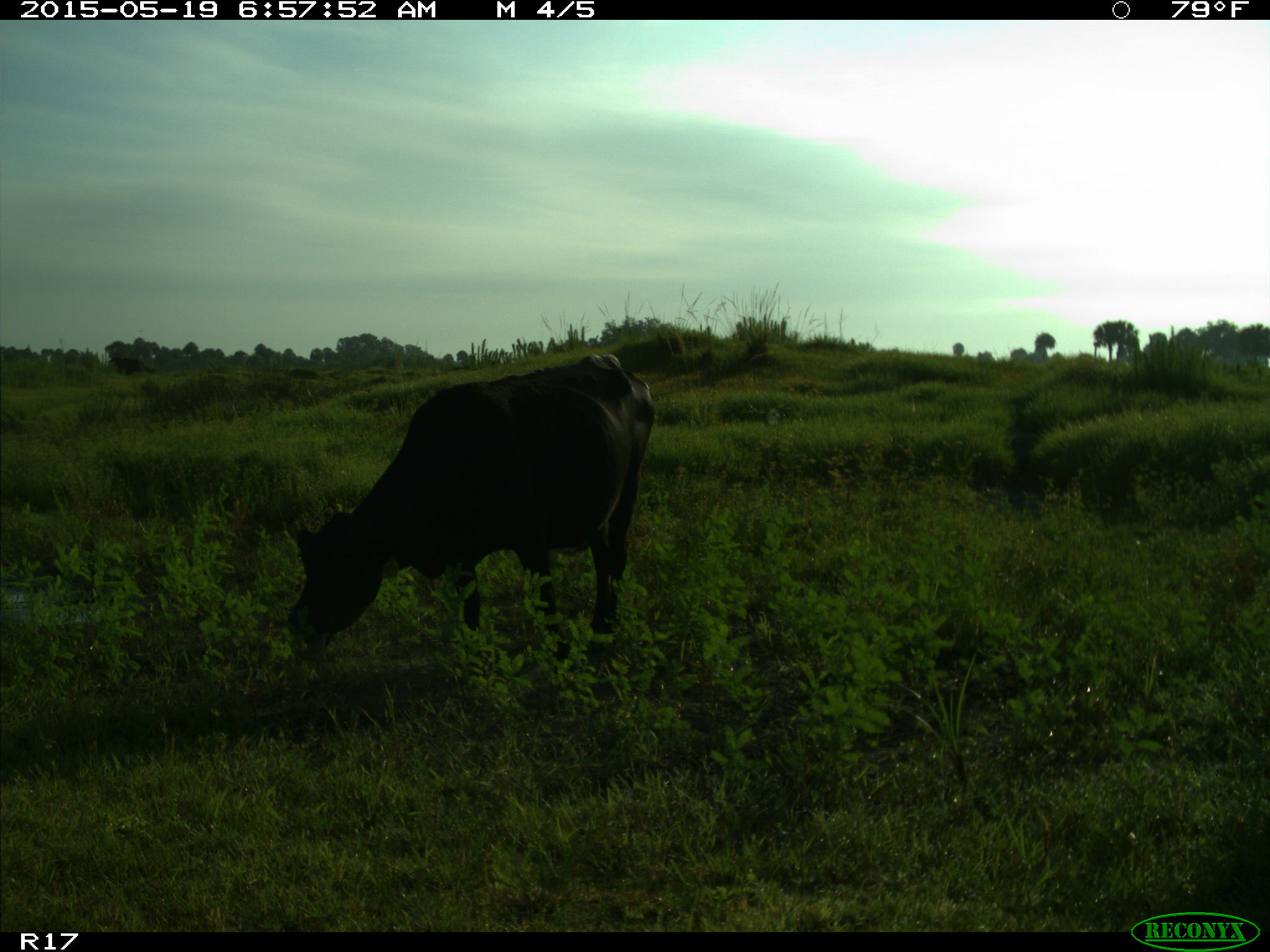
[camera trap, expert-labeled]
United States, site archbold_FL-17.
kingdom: Animalia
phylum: Chordata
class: Mammalia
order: Artiodactyla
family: Bovidae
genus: Bos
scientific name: Bos taurus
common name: domestic cow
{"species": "Bos taurus (domestic cow)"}